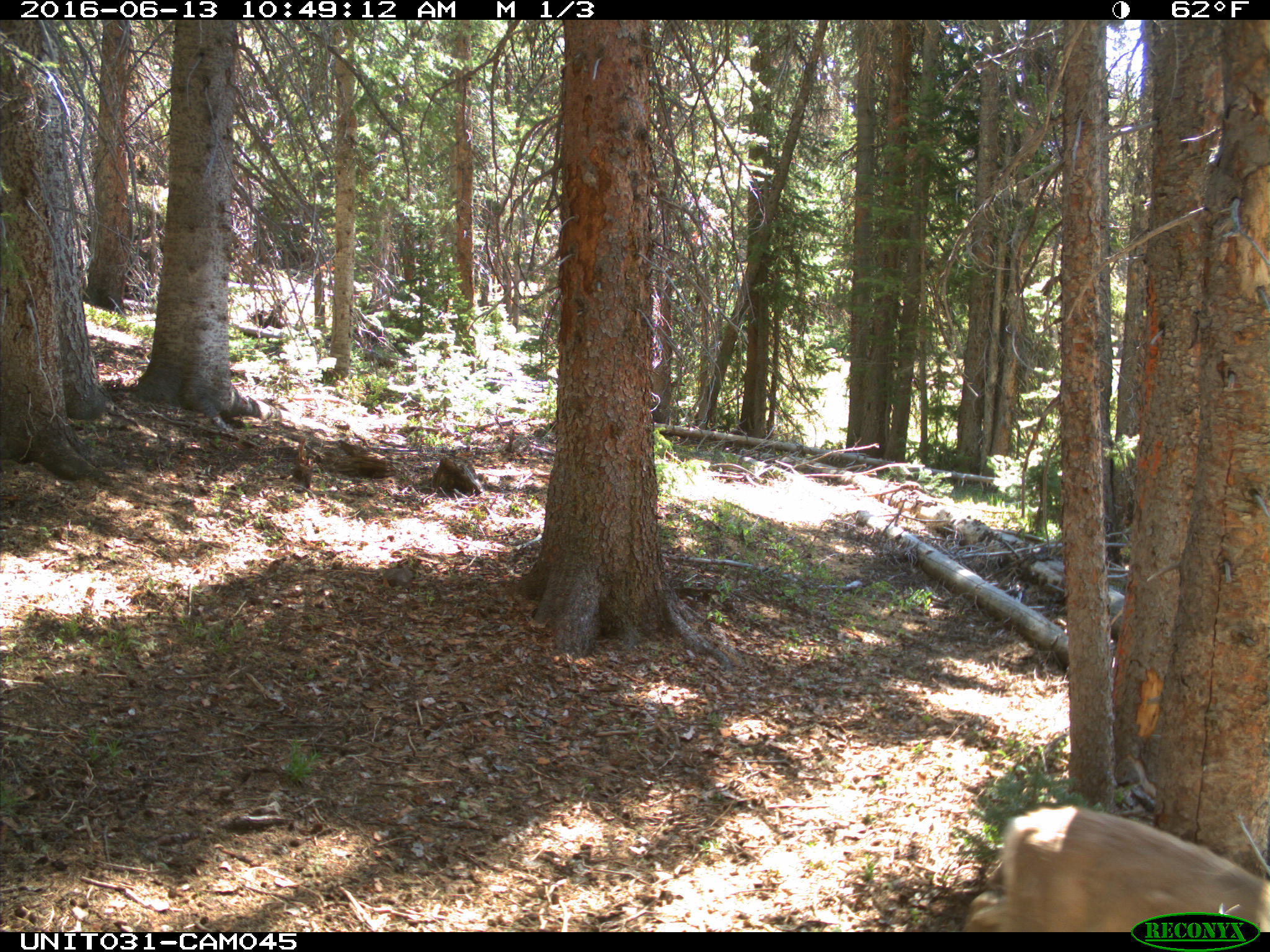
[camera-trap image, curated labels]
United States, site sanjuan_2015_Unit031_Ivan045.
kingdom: Animalia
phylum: Chordata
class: Mammalia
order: Artiodactyla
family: Cervidae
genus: Odocoileus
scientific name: Odocoileus hemionus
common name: mule deer